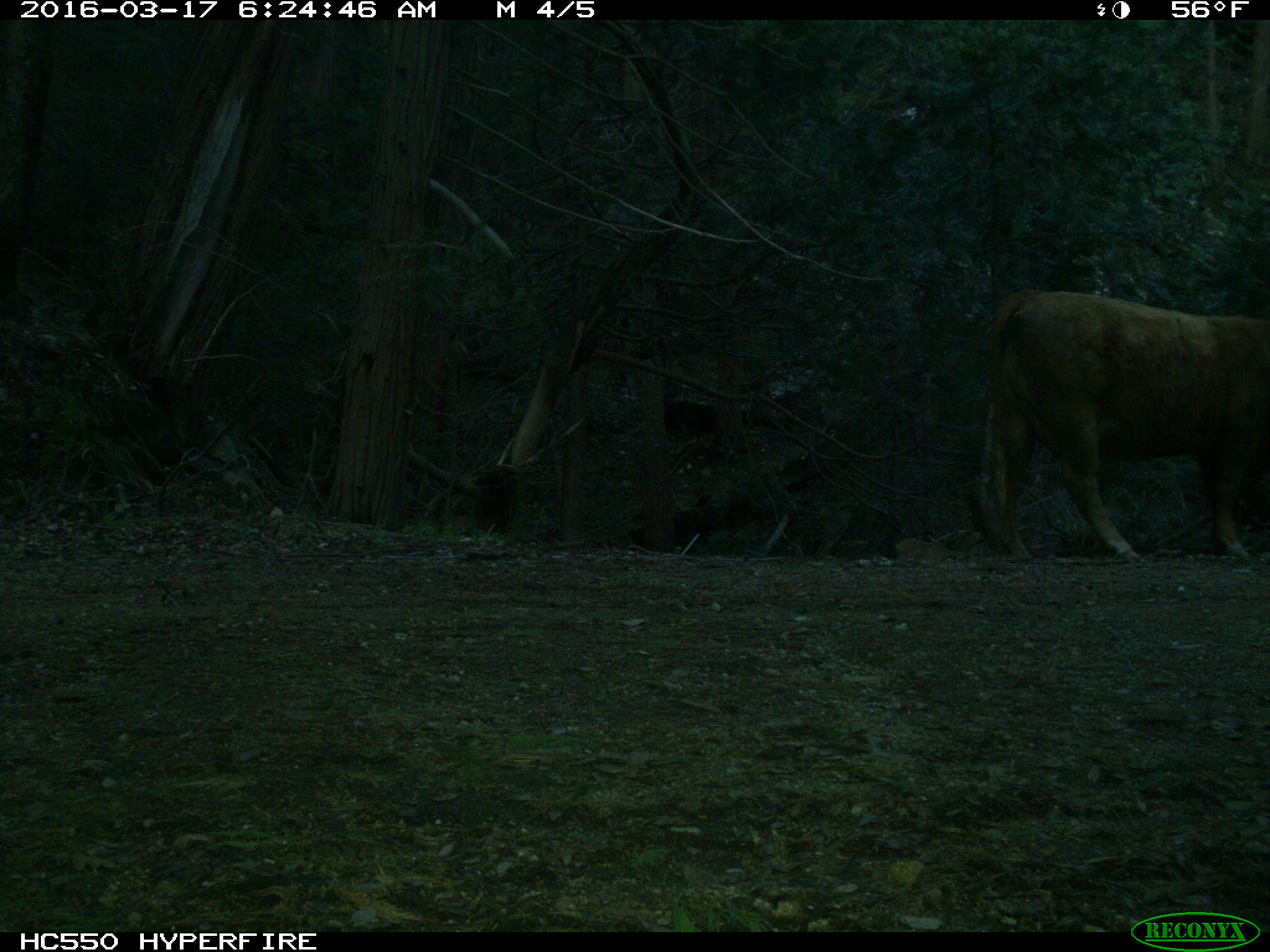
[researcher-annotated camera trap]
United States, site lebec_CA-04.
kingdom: Animalia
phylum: Chordata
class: Mammalia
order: Artiodactyla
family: Bovidae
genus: Bos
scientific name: Bos taurus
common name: domestic cow